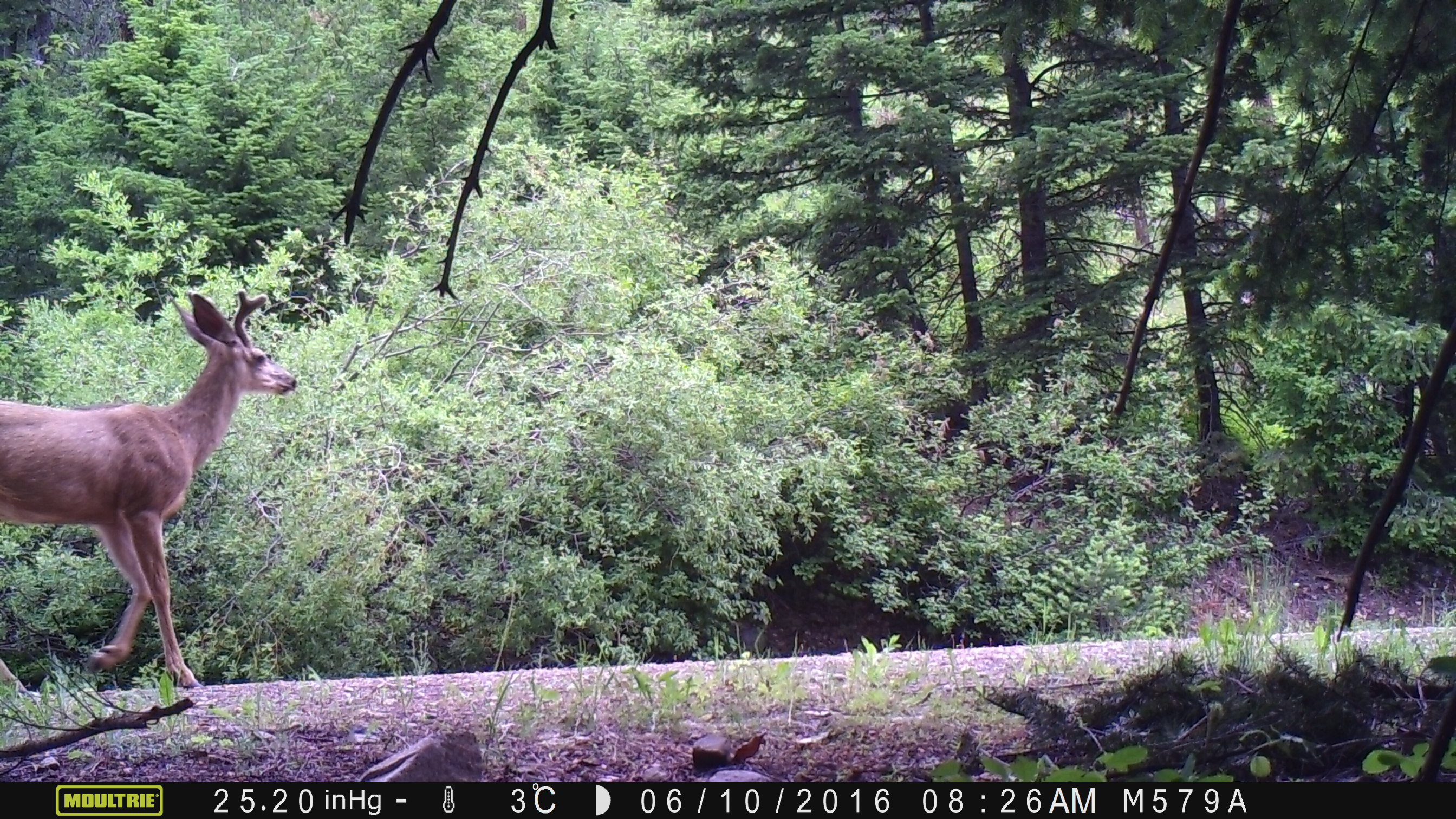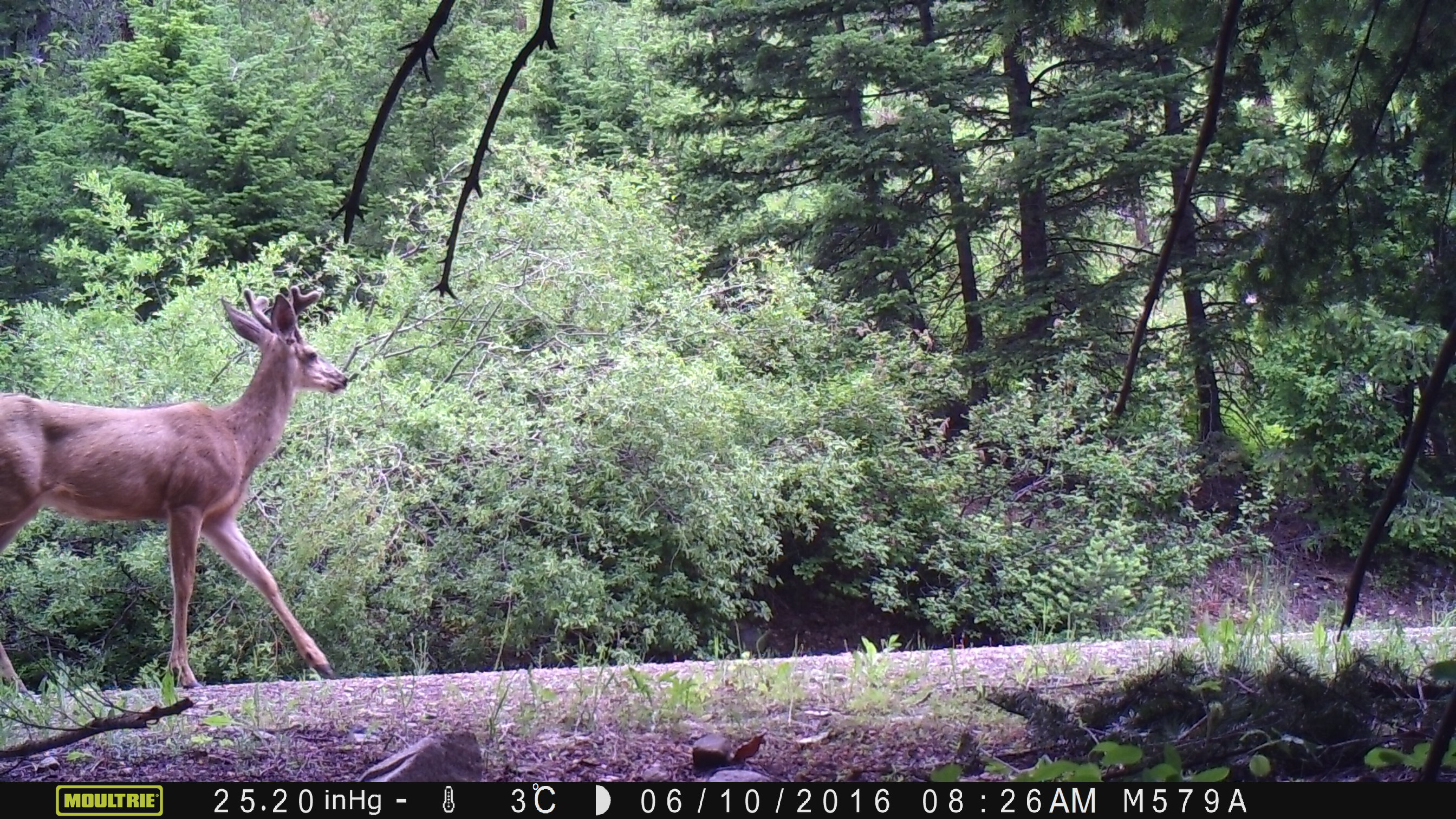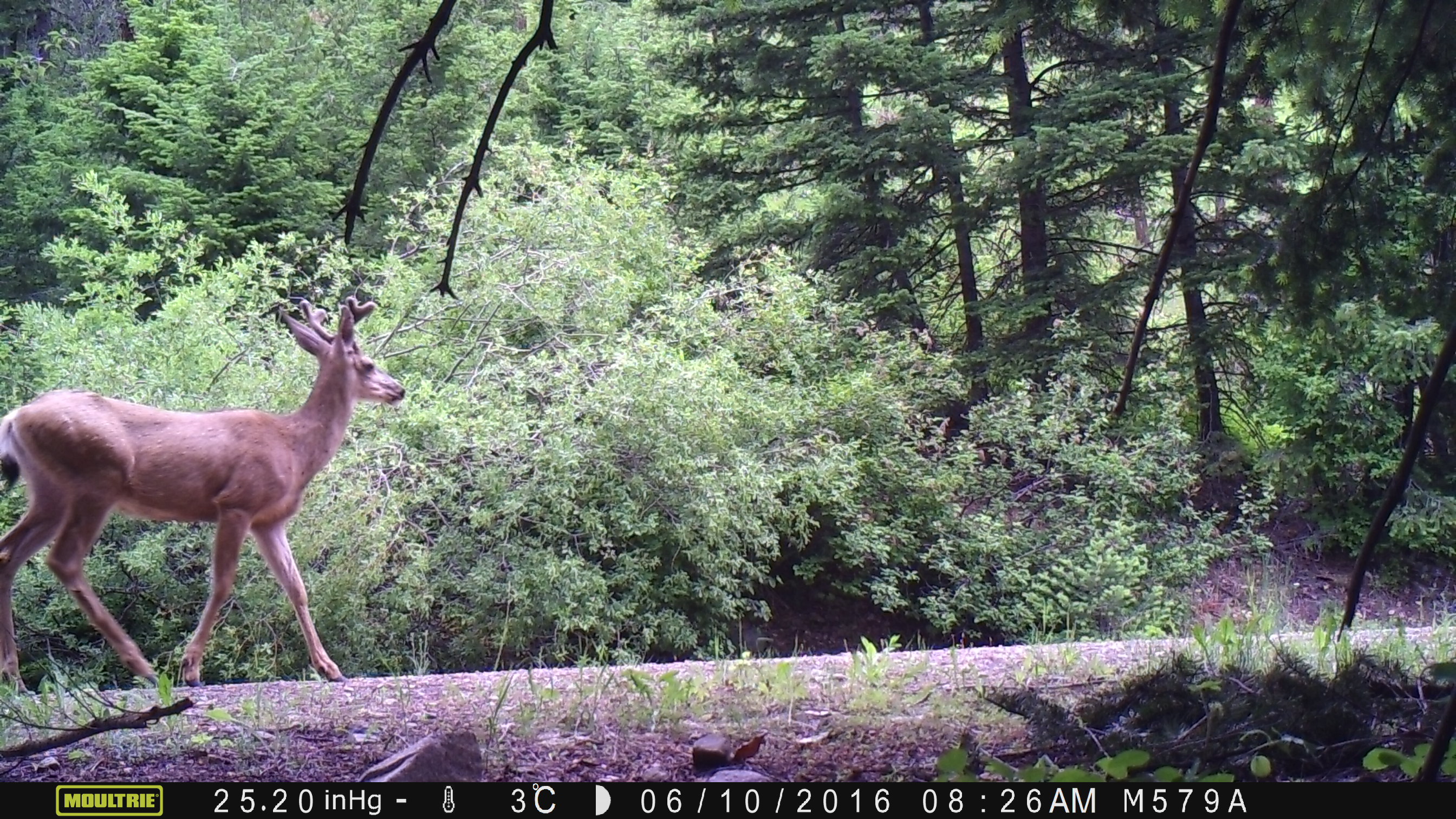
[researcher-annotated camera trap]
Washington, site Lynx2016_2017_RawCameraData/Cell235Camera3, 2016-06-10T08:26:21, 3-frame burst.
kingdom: Animalia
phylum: Chordata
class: Mammalia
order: Artiodactyla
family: Cervidae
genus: Odocoileus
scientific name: Odocoileus hemionus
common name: mule deer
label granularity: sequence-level